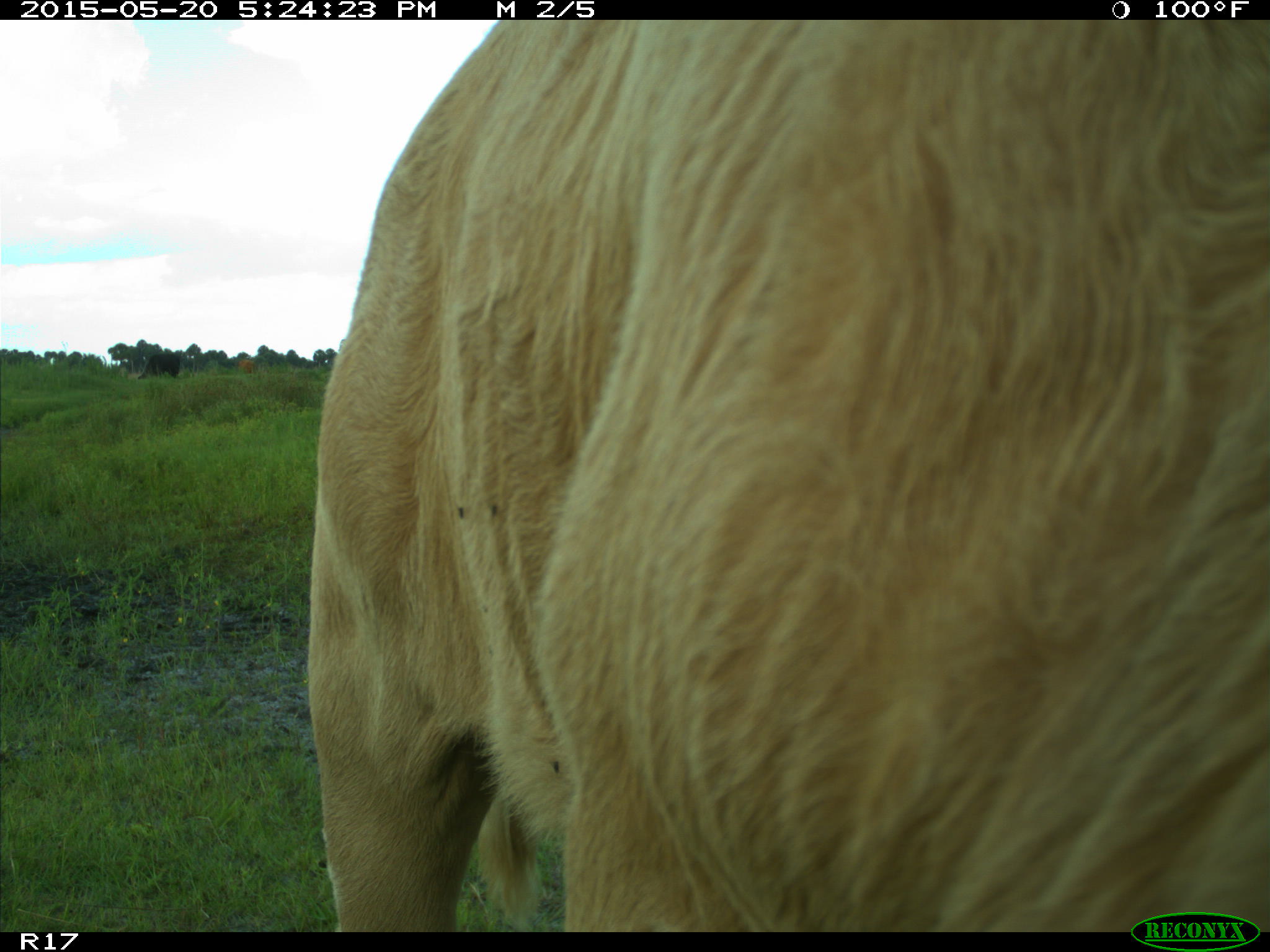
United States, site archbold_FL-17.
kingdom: Animalia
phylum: Chordata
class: Mammalia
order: Artiodactyla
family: Bovidae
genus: Bos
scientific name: Bos taurus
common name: domestic cow